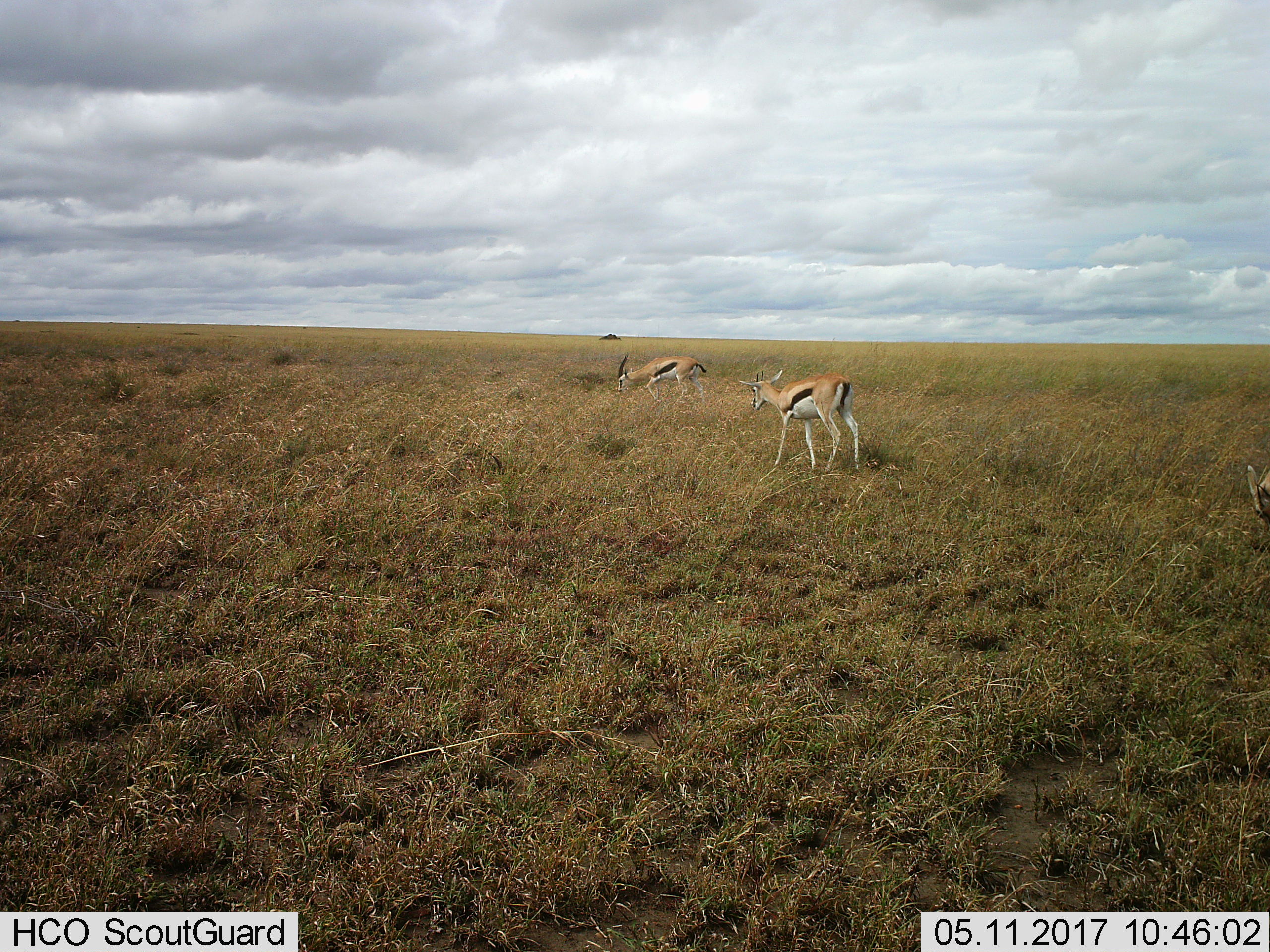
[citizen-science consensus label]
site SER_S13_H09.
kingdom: Animalia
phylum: Chordata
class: Mammalia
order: Artiodactyla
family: Bovidae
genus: Eudorcas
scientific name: Eudorcas thomsonii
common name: thomson's gazelle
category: gazellethomsons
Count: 3.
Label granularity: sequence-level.